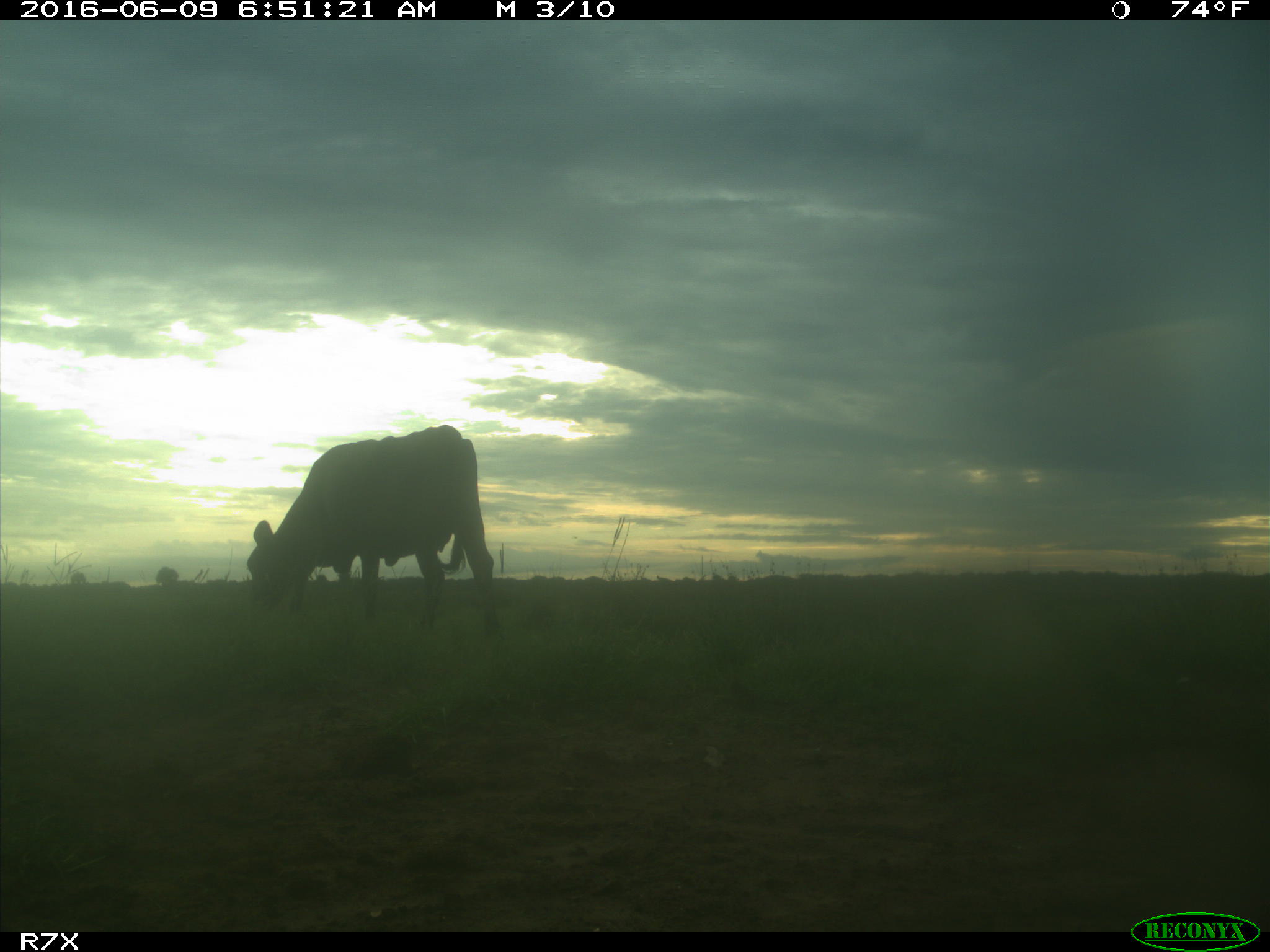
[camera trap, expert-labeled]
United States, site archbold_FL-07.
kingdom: Animalia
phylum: Chordata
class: Mammalia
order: Artiodactyla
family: Bovidae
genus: Bos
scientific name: Bos taurus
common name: domestic cow